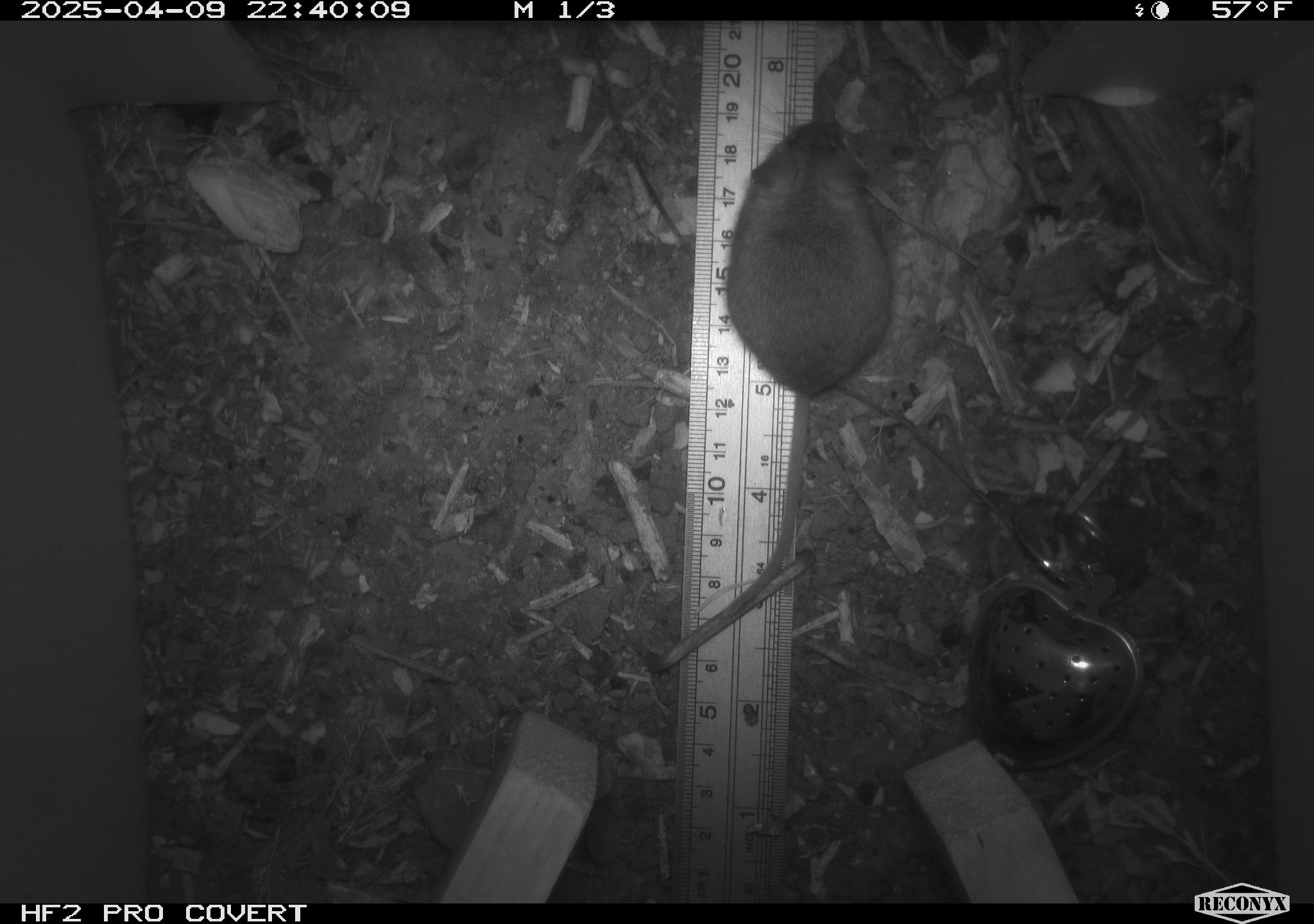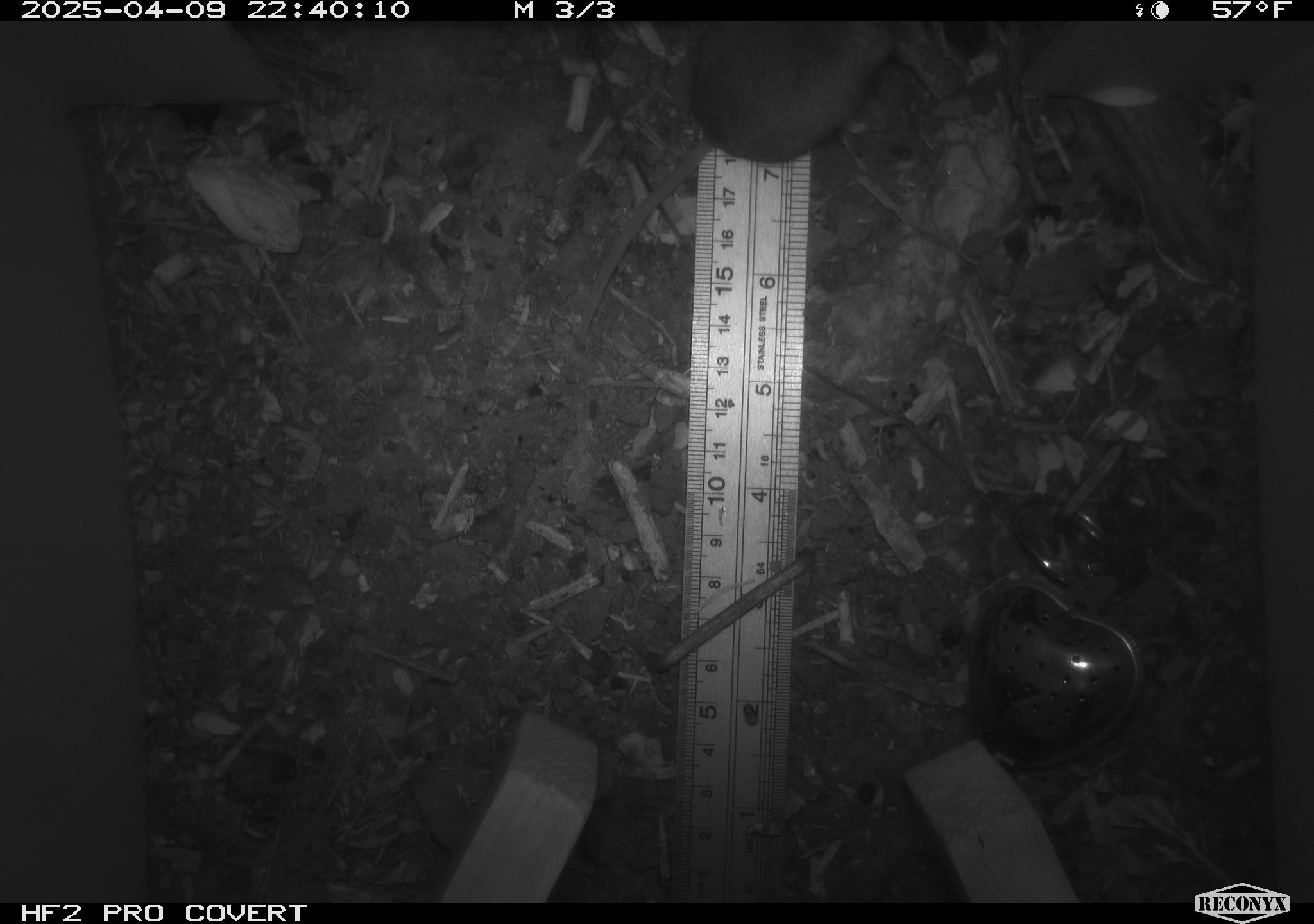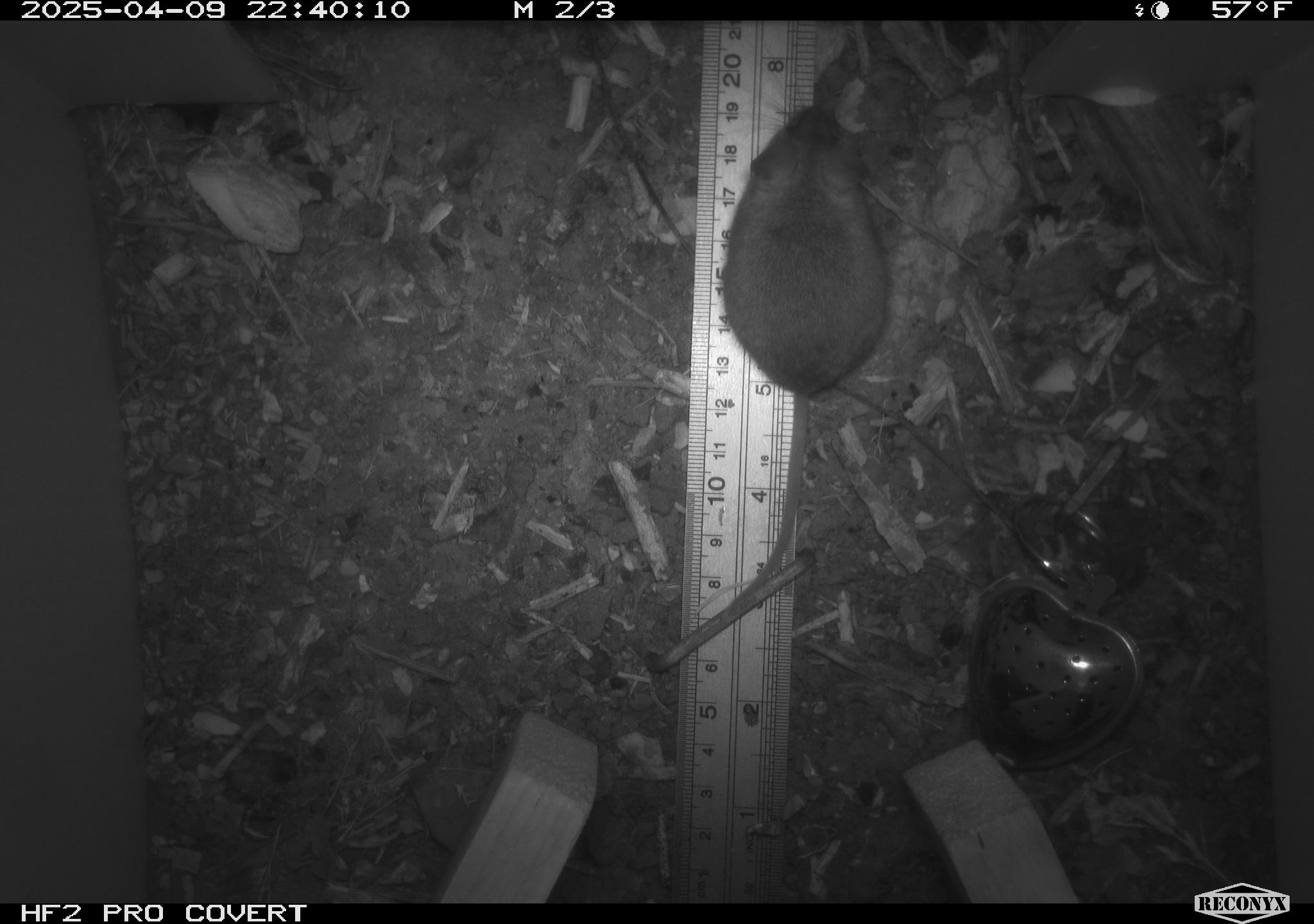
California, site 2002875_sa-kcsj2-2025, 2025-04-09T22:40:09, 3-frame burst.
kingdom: Animalia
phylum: Chordata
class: Mammalia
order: Rodentia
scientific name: Rodentia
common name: rodent